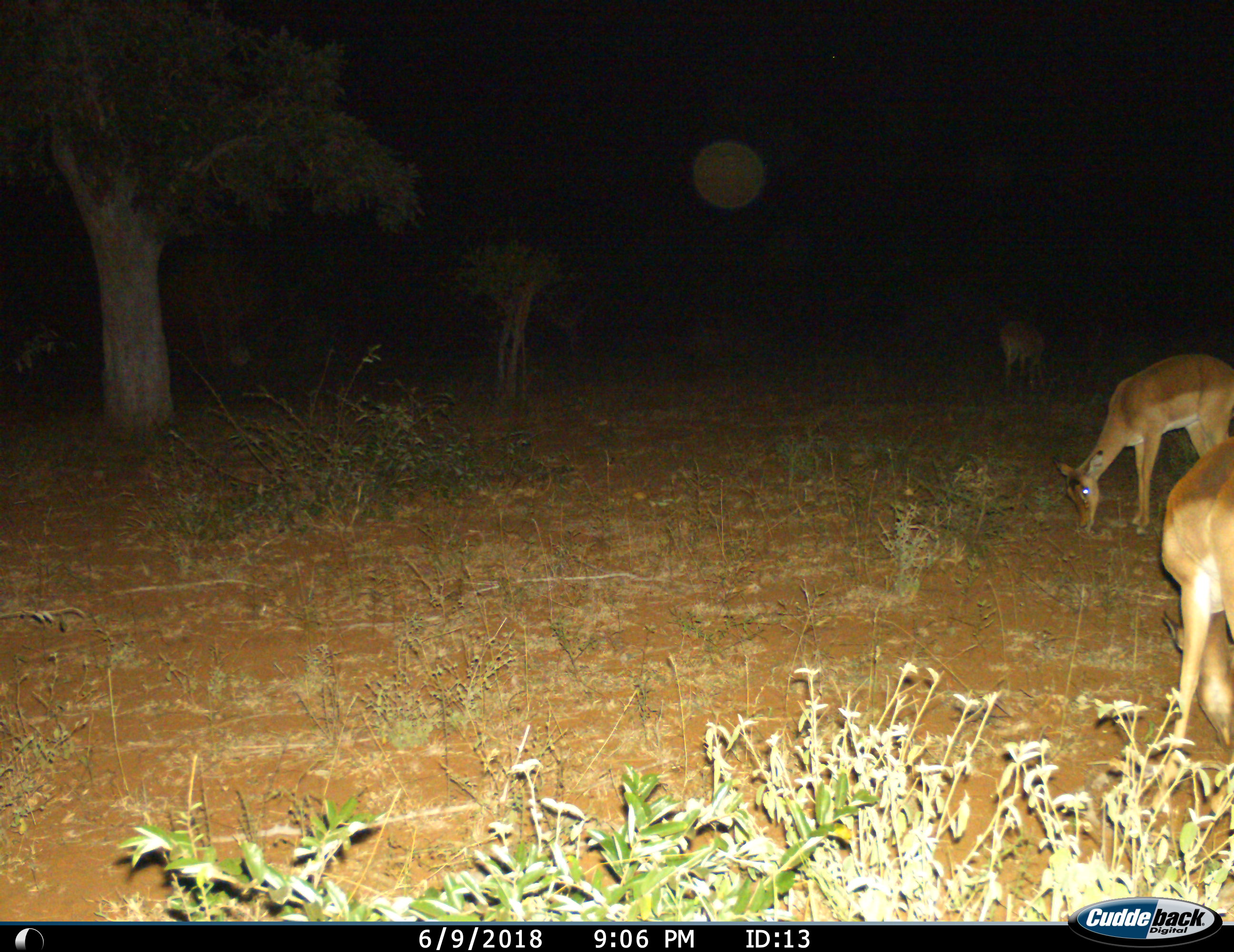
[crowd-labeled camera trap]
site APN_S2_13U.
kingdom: Animalia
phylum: Chordata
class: Mammalia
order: Artiodactyla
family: Bovidae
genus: Aepyceros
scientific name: Aepyceros melampus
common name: impala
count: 3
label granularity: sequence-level